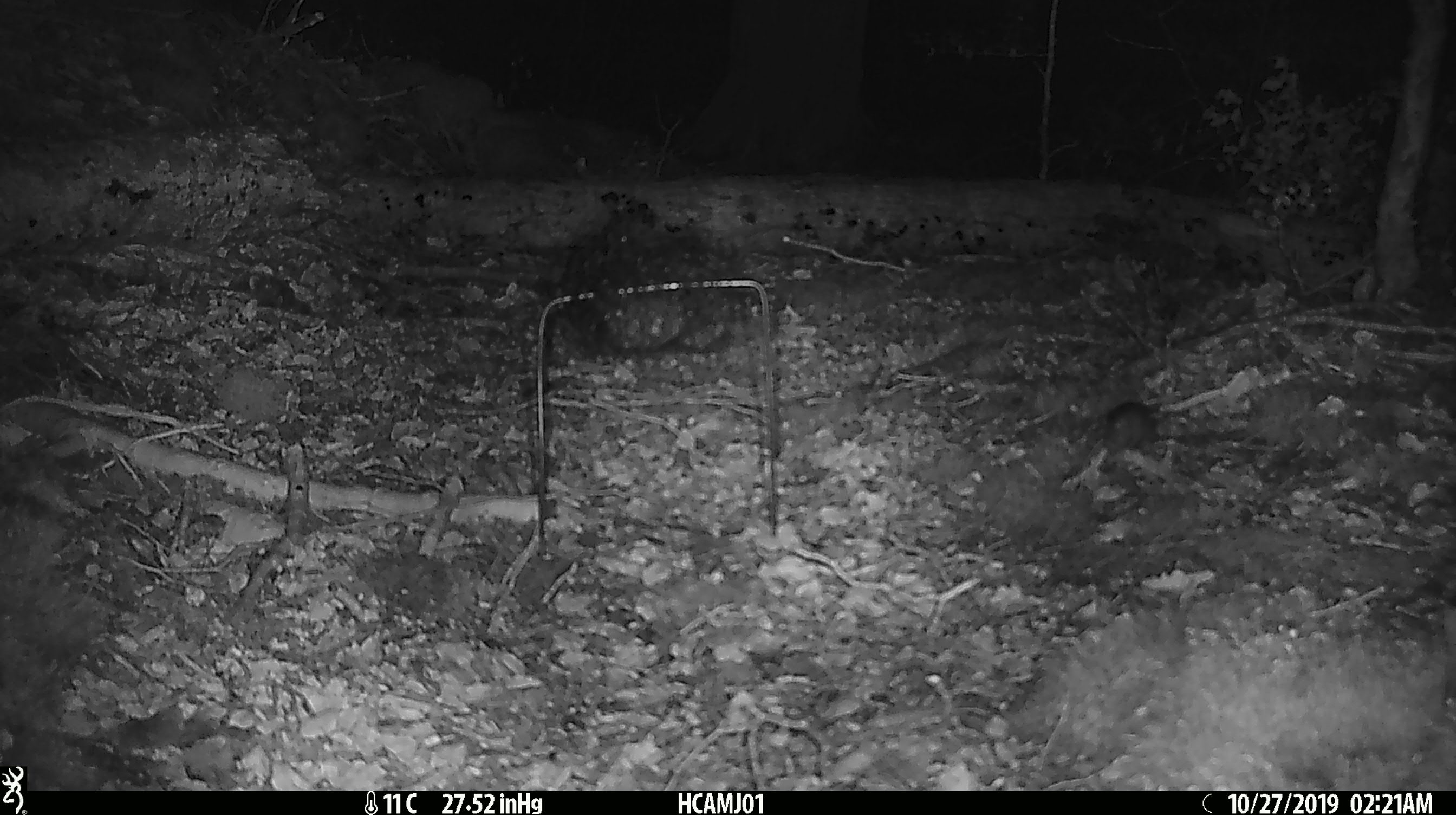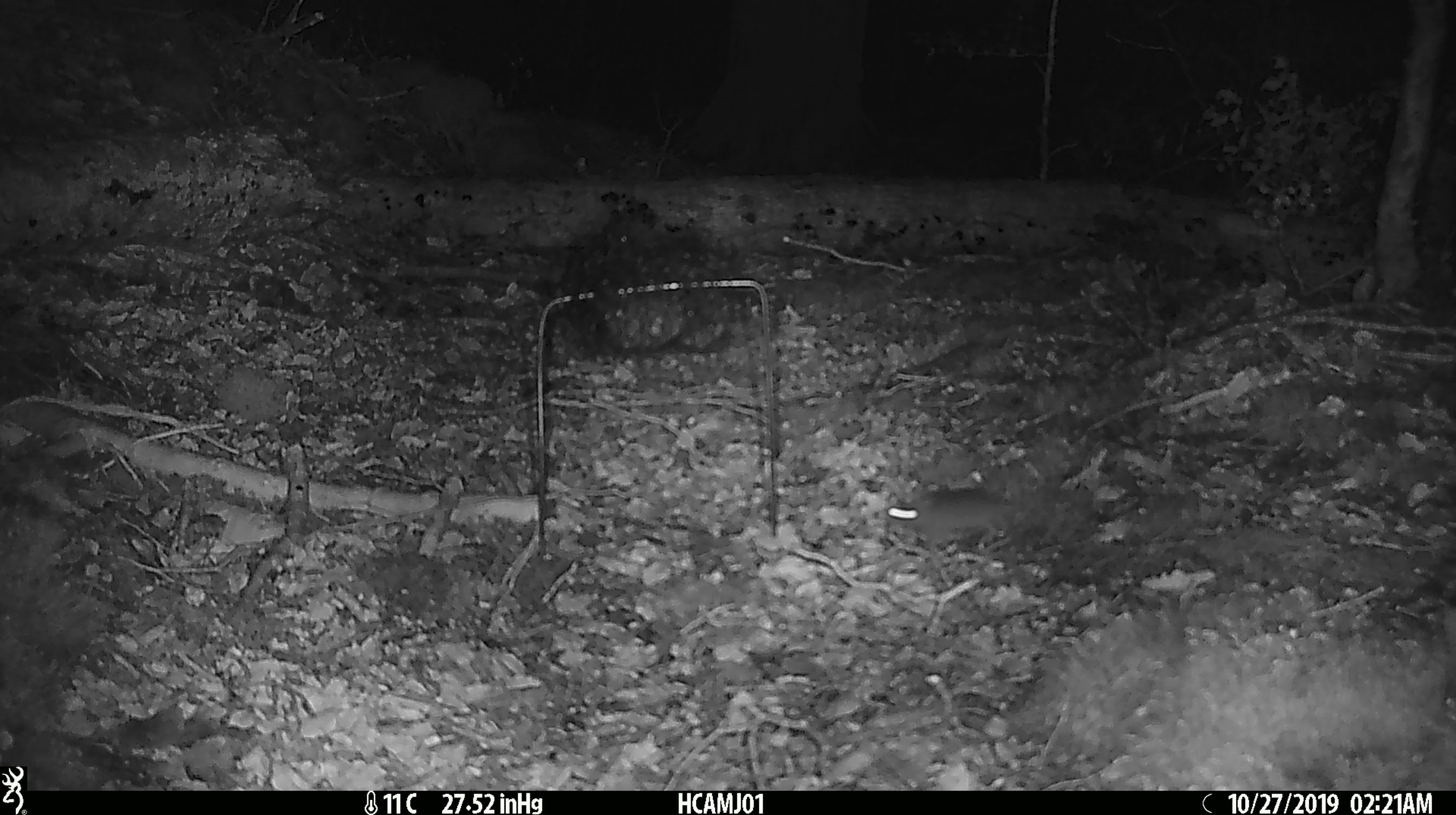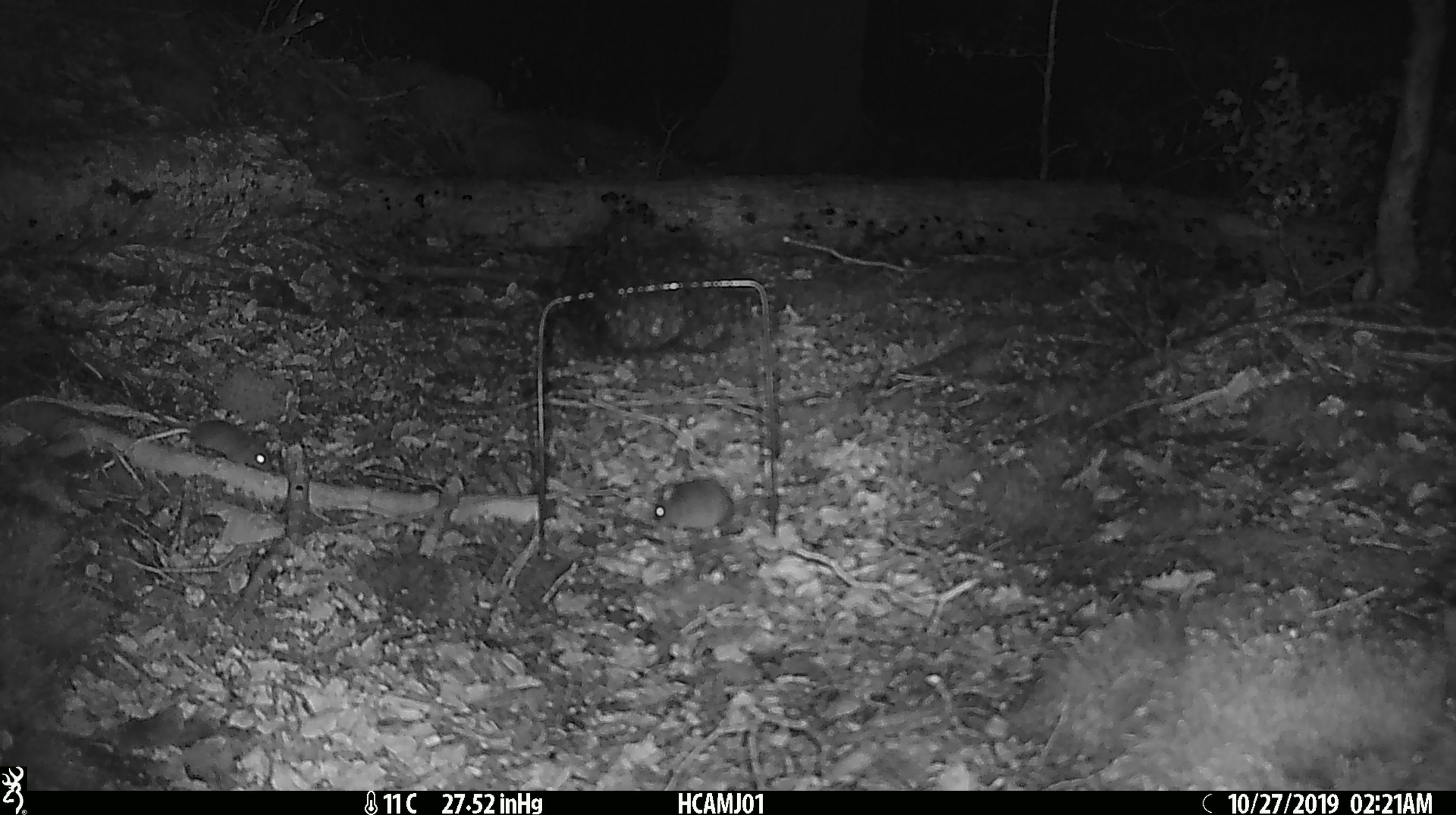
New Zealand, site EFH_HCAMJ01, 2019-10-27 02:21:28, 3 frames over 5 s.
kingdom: Animalia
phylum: Chordata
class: Mammalia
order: Rodentia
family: Muridae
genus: Mus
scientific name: Mus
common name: mouse